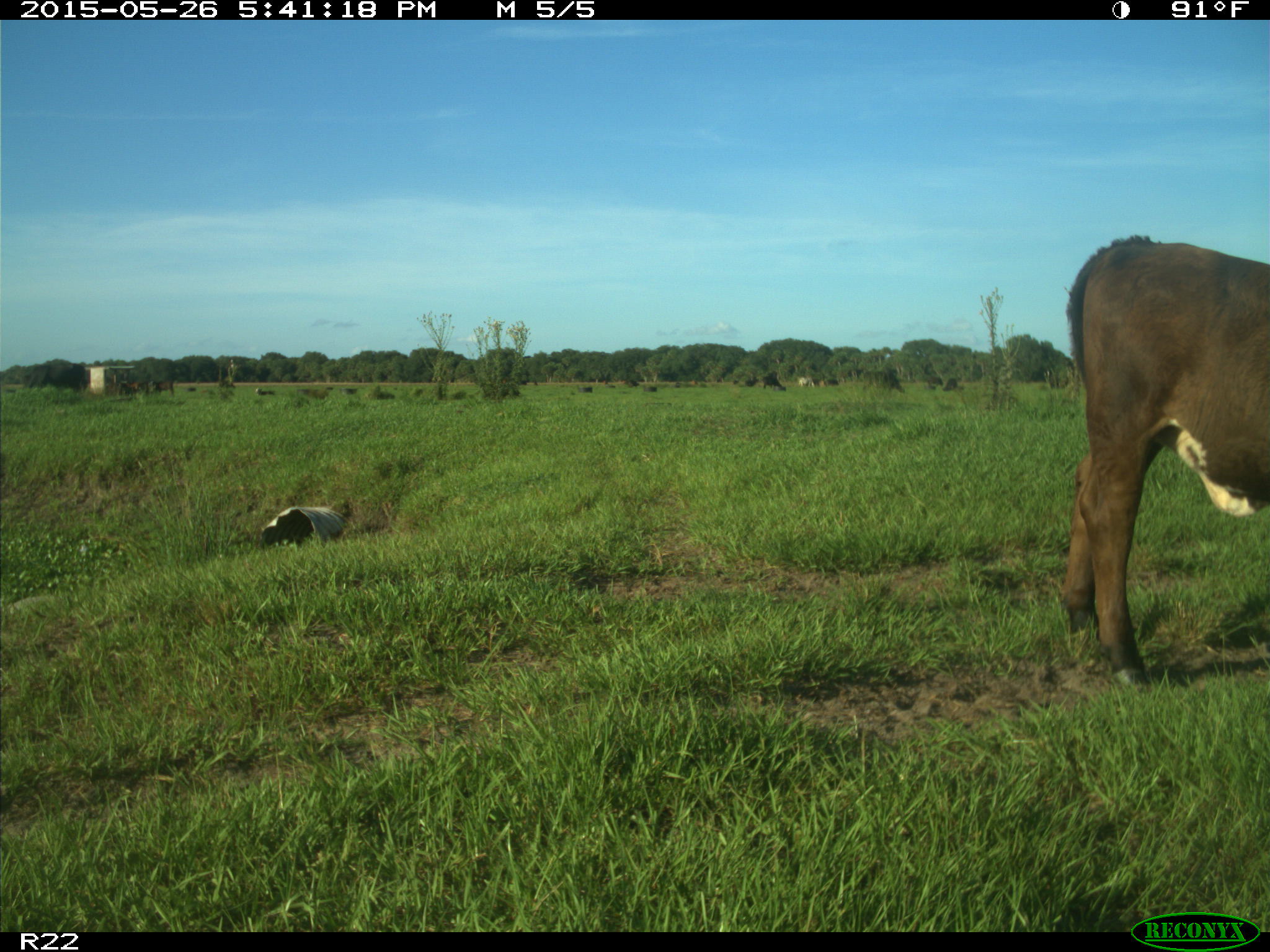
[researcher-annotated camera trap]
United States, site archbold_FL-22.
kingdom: Animalia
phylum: Chordata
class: Mammalia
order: Artiodactyla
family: Bovidae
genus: Bos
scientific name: Bos taurus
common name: domestic cow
Bos taurus (domestic cow).